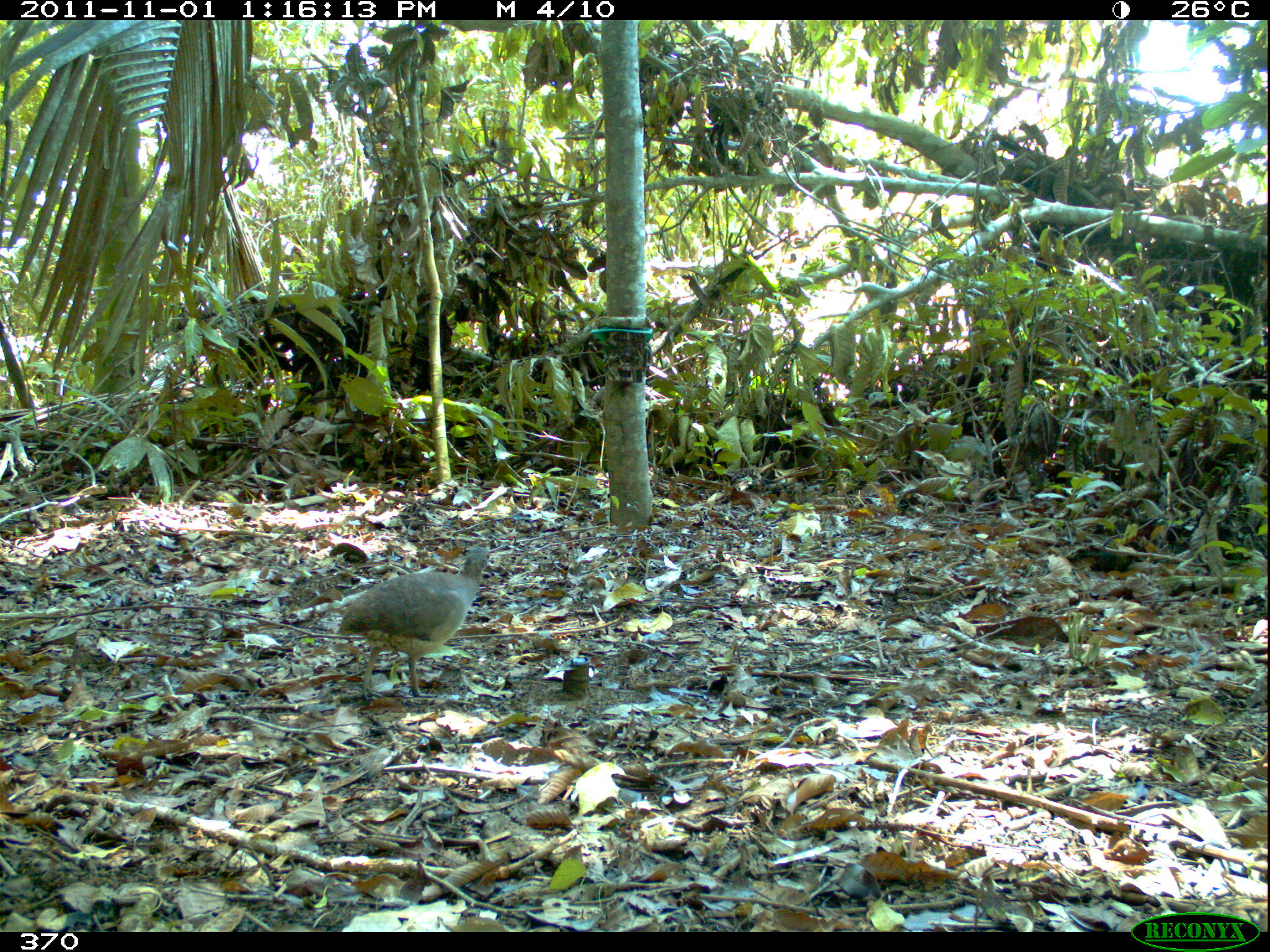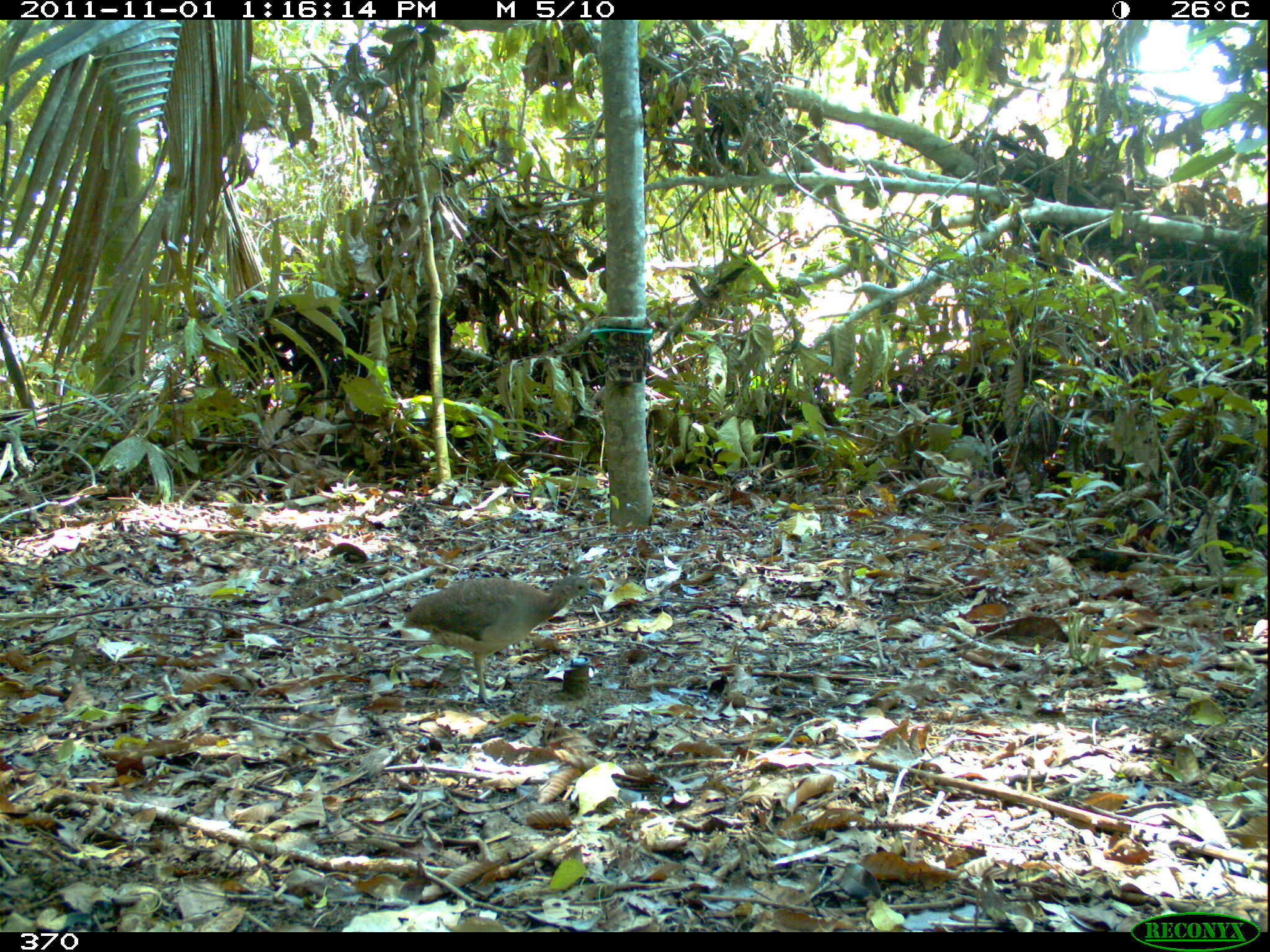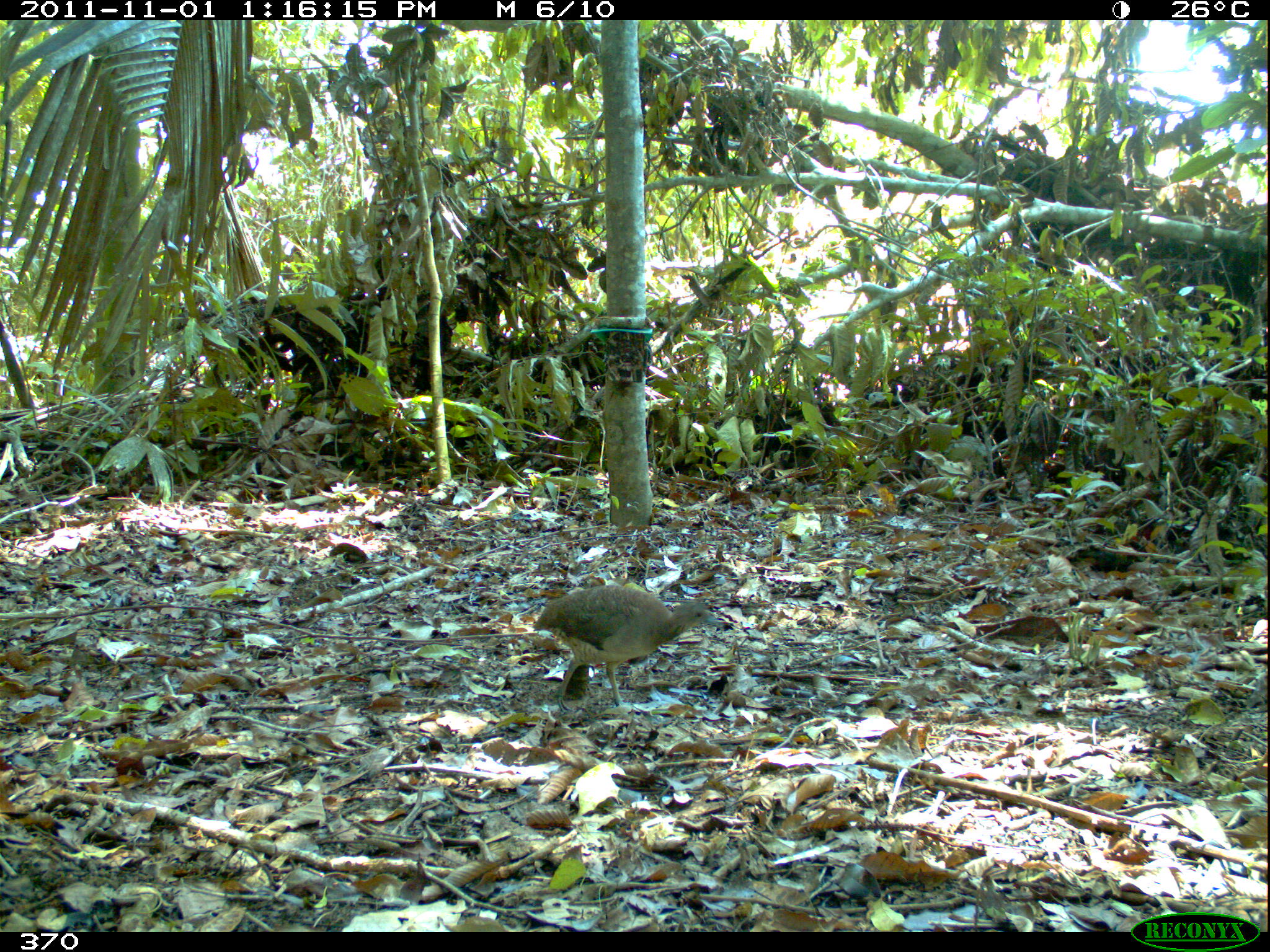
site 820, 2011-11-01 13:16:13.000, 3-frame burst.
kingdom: Animalia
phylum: Chordata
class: Aves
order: Tinamiformes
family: Tinamidae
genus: Crypturellus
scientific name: Crypturellus soui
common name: little tinamou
Crypturellus soui (little tinamou).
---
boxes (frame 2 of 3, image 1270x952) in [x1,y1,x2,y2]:
crypturellus soui: [399,575,603,705]